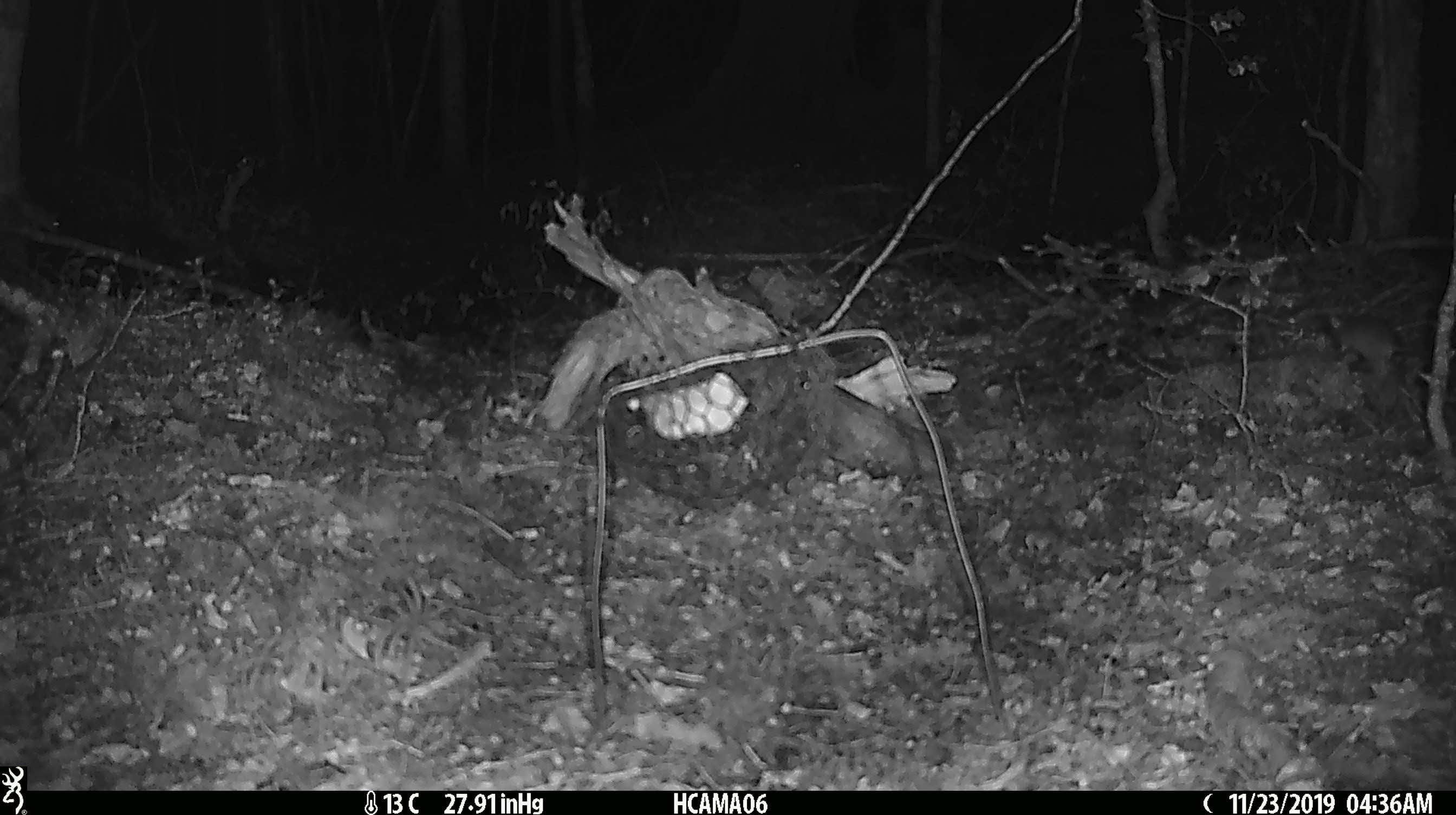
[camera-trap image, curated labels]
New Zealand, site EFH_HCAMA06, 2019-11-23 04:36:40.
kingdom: Animalia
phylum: Chordata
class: Mammalia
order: Rodentia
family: Muridae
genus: Mus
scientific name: Mus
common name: mouse